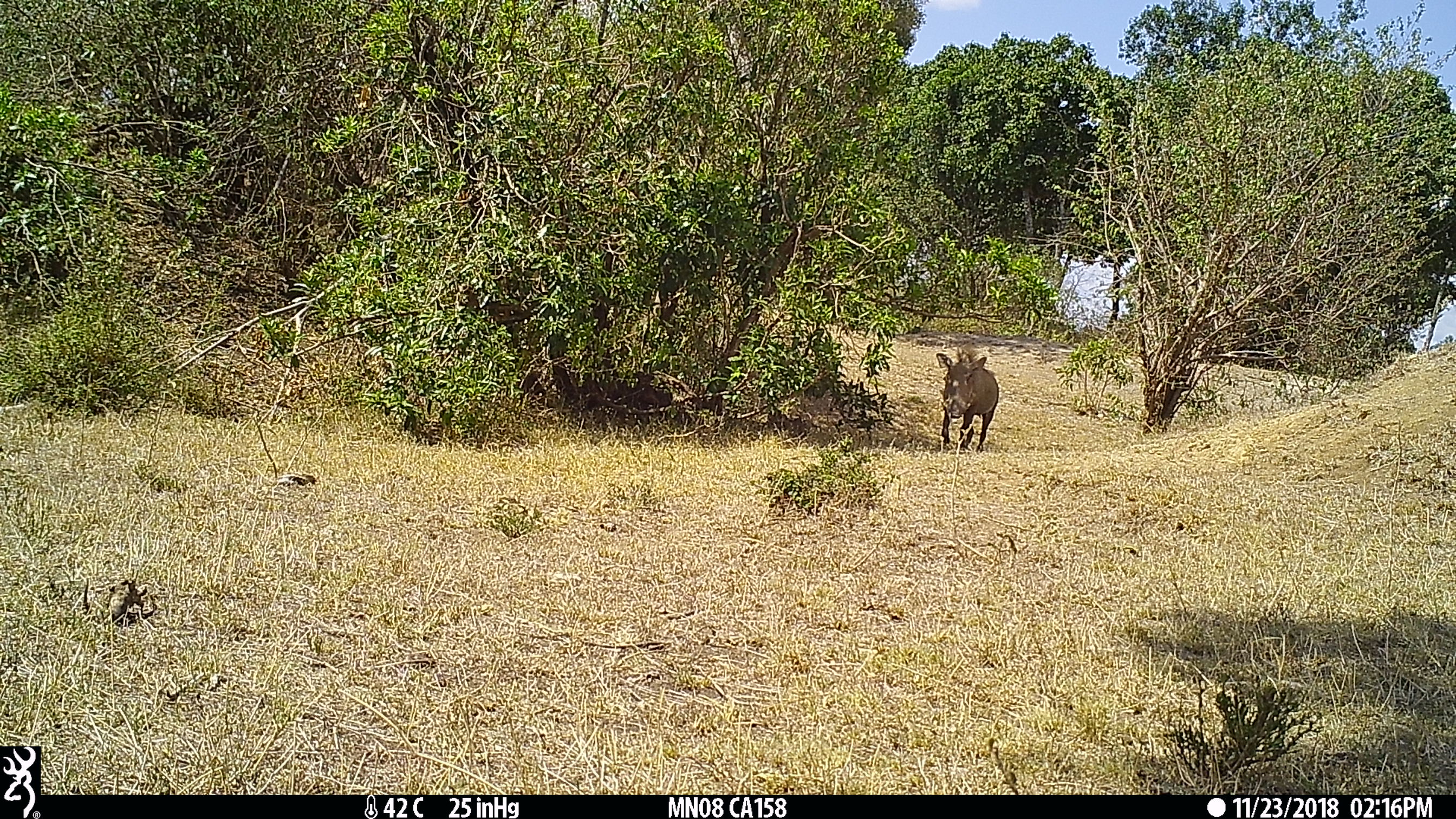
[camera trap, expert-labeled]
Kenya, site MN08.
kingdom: Animalia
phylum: Chordata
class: Mammalia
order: Artiodactyla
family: Suidae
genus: Phacochoerus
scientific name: Phacochoerus africanus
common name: common warthog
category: warthog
Warthog (common warthog) (Phacochoerus africanus).